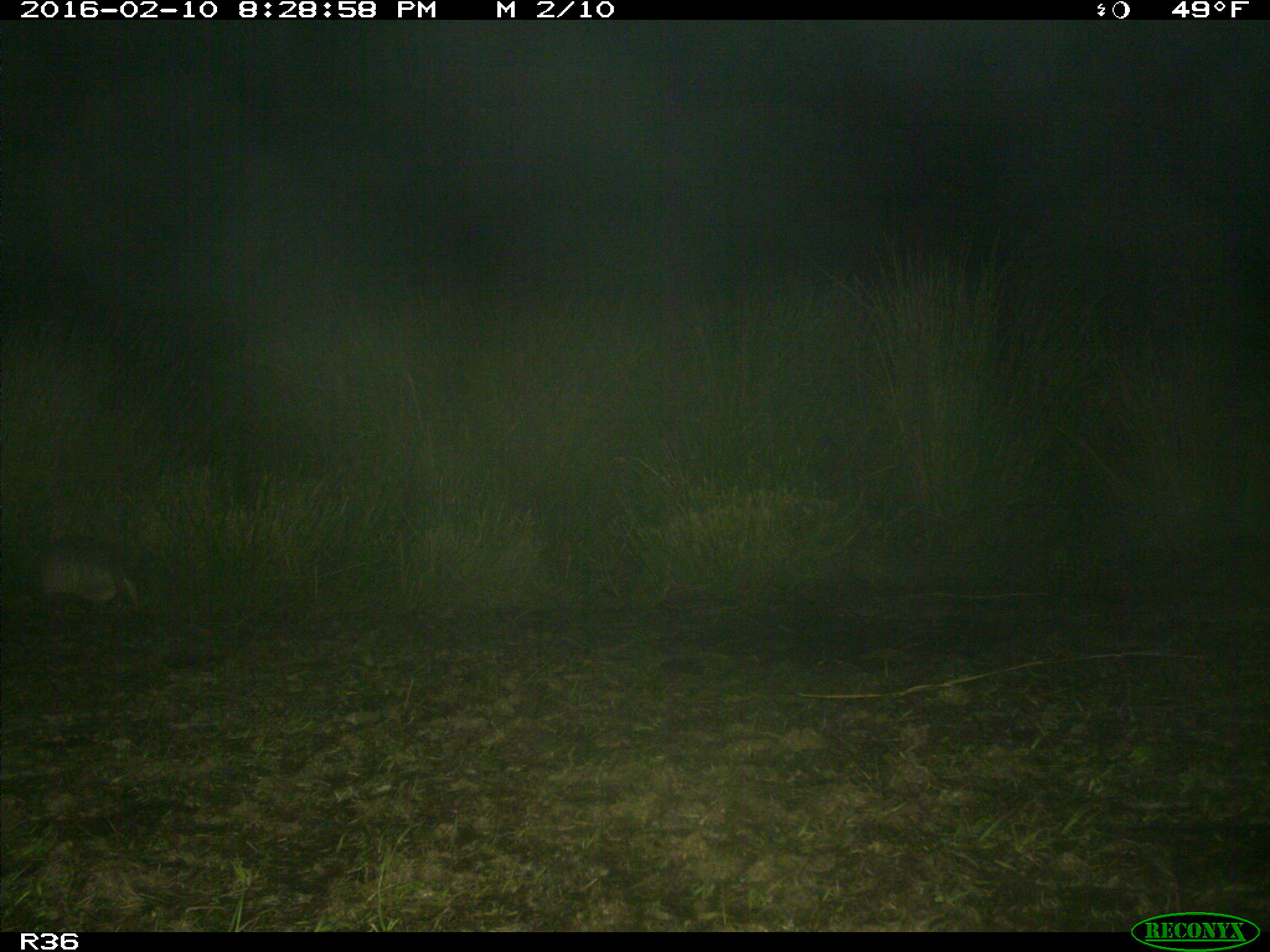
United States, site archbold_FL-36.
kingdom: Animalia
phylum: Chordata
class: Mammalia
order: Cingulata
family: Dasypodidae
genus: Dasypus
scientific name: Dasypus novemcinctus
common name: nine-banded armadillo